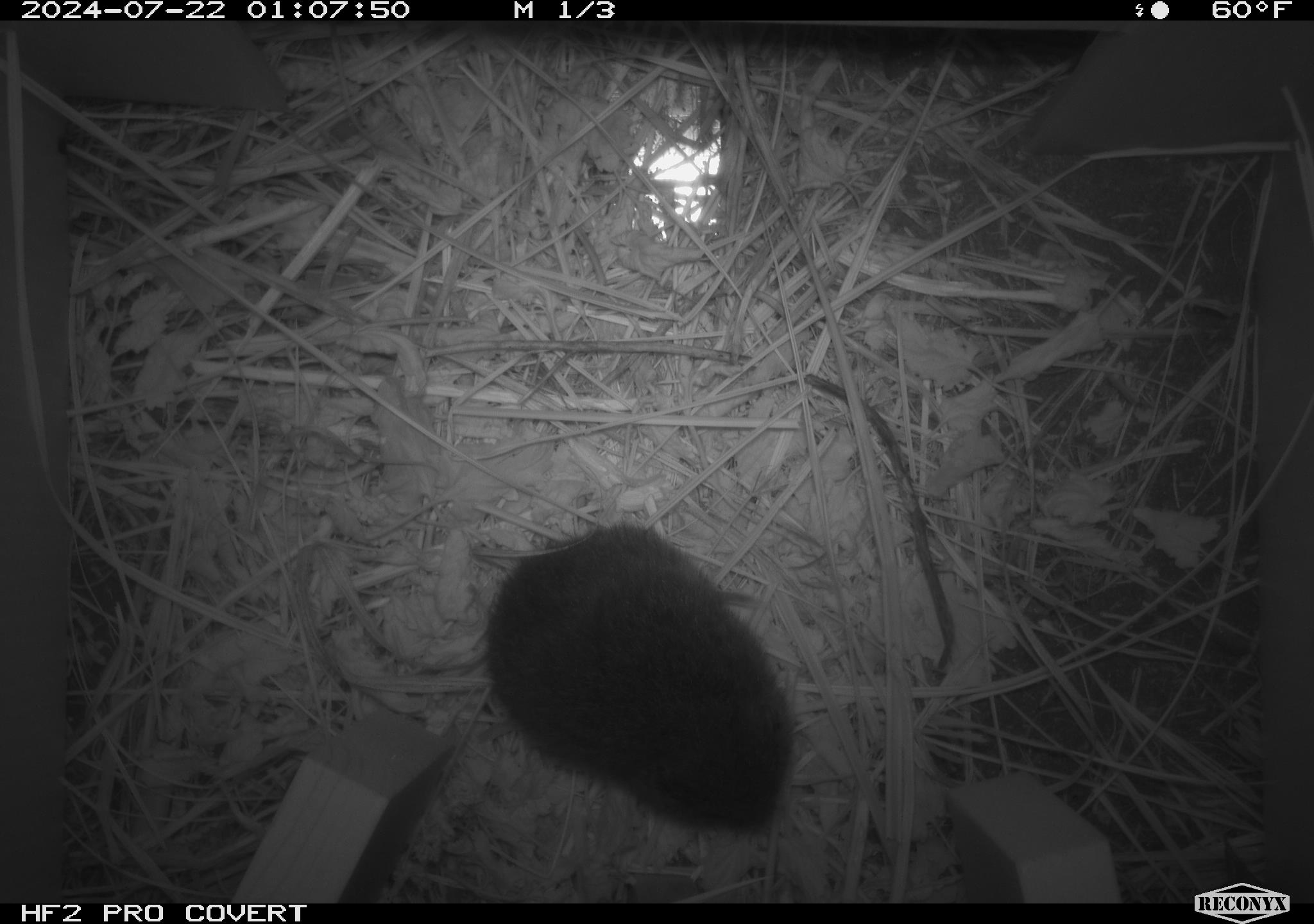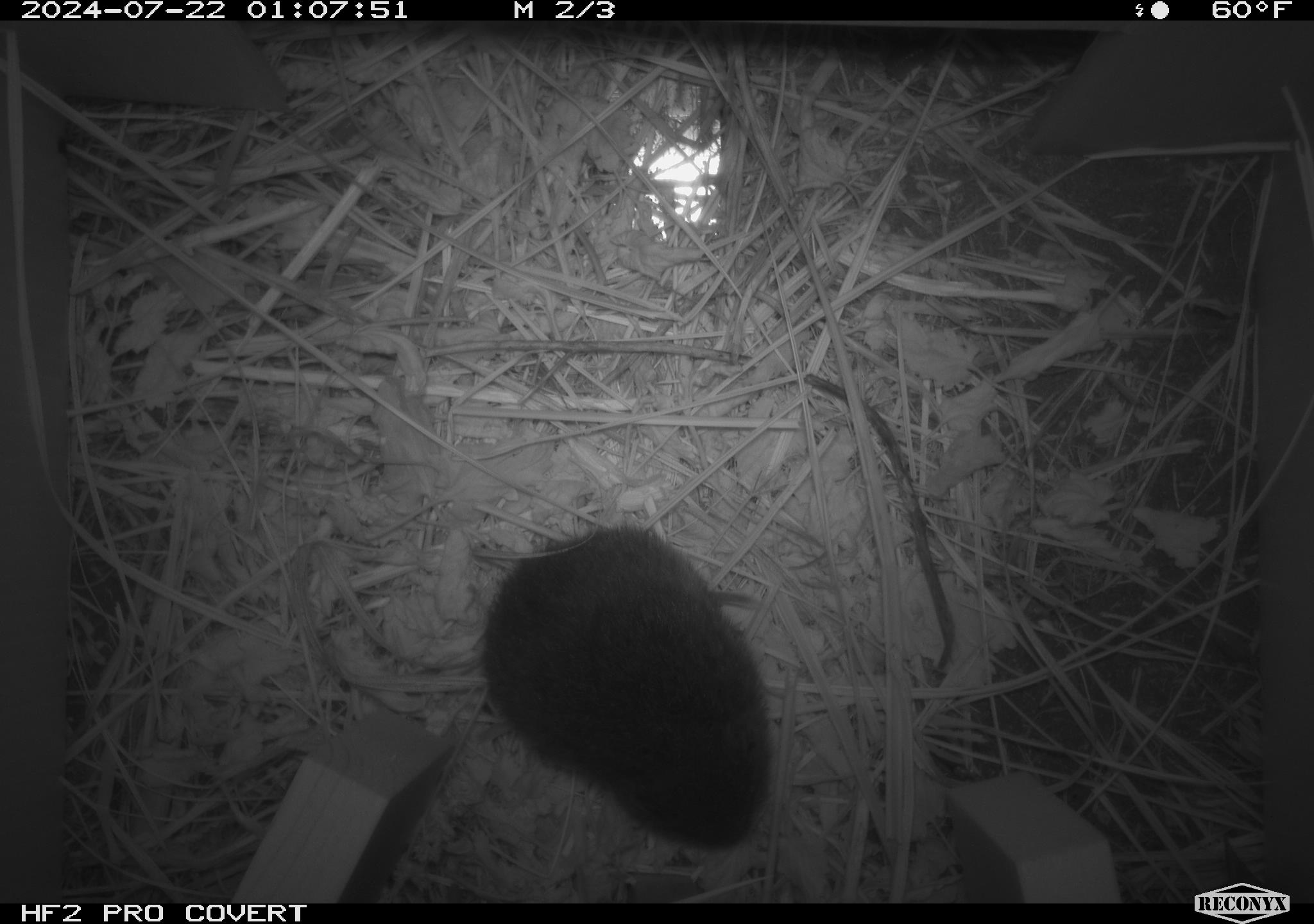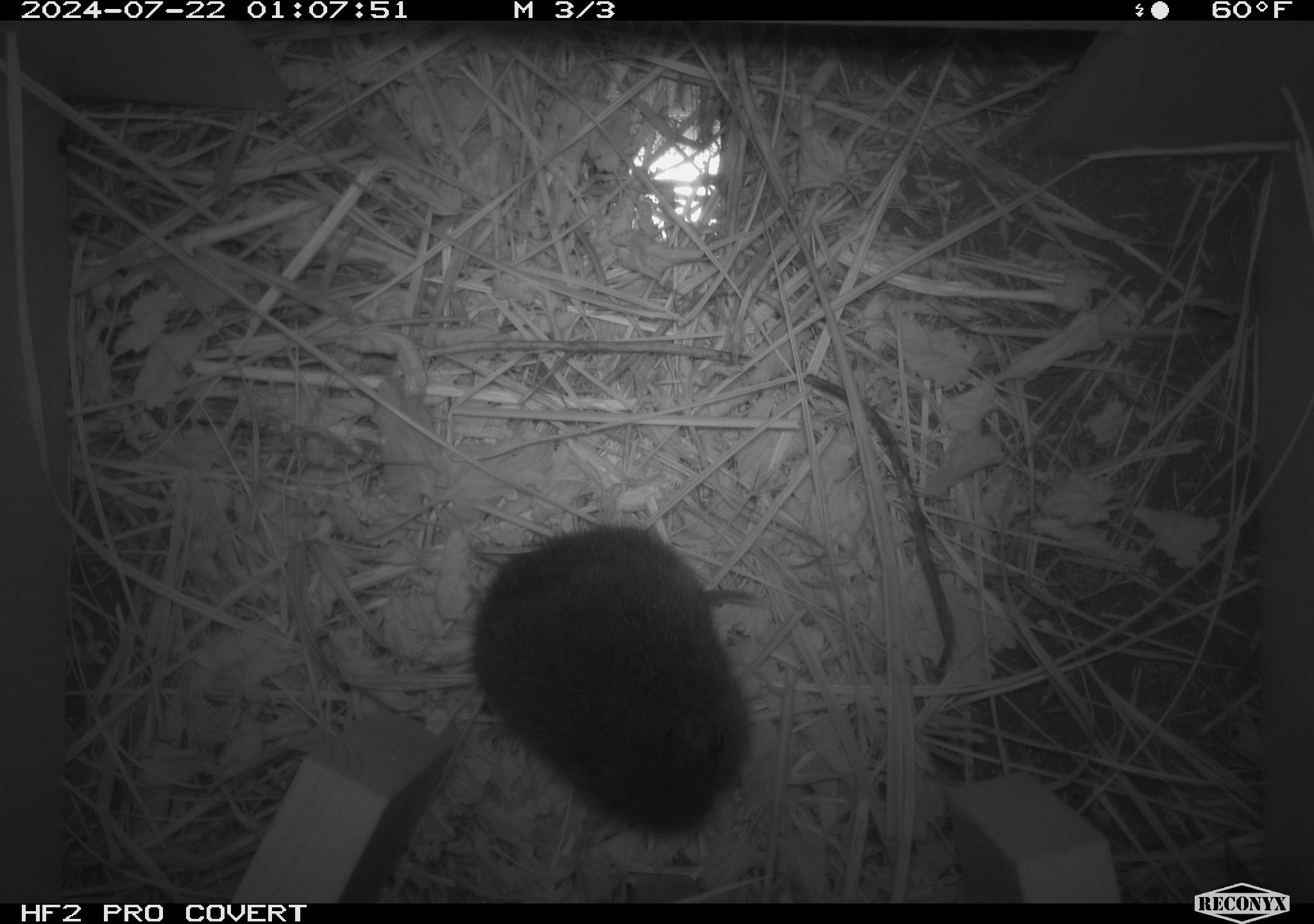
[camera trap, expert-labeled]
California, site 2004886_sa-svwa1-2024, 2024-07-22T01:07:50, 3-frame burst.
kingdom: Animalia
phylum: Chordata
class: Mammalia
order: Rodentia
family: Cricetidae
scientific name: Arvicolinae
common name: voles, lemmings, and muskrats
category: arvicolinae subfamily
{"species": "arvicolinae subfamily (voles, lemmings, and muskrats) (Arvicolinae)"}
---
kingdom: Animalia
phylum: Arthropoda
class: Malacostraca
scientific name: Malacostraca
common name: amphipods, crabs, isopods, krill, lobsters and shrimps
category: malacostracan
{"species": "malacostracan (amphipods, crabs, isopods, krill, lobsters and shrimps) (Malacostraca)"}